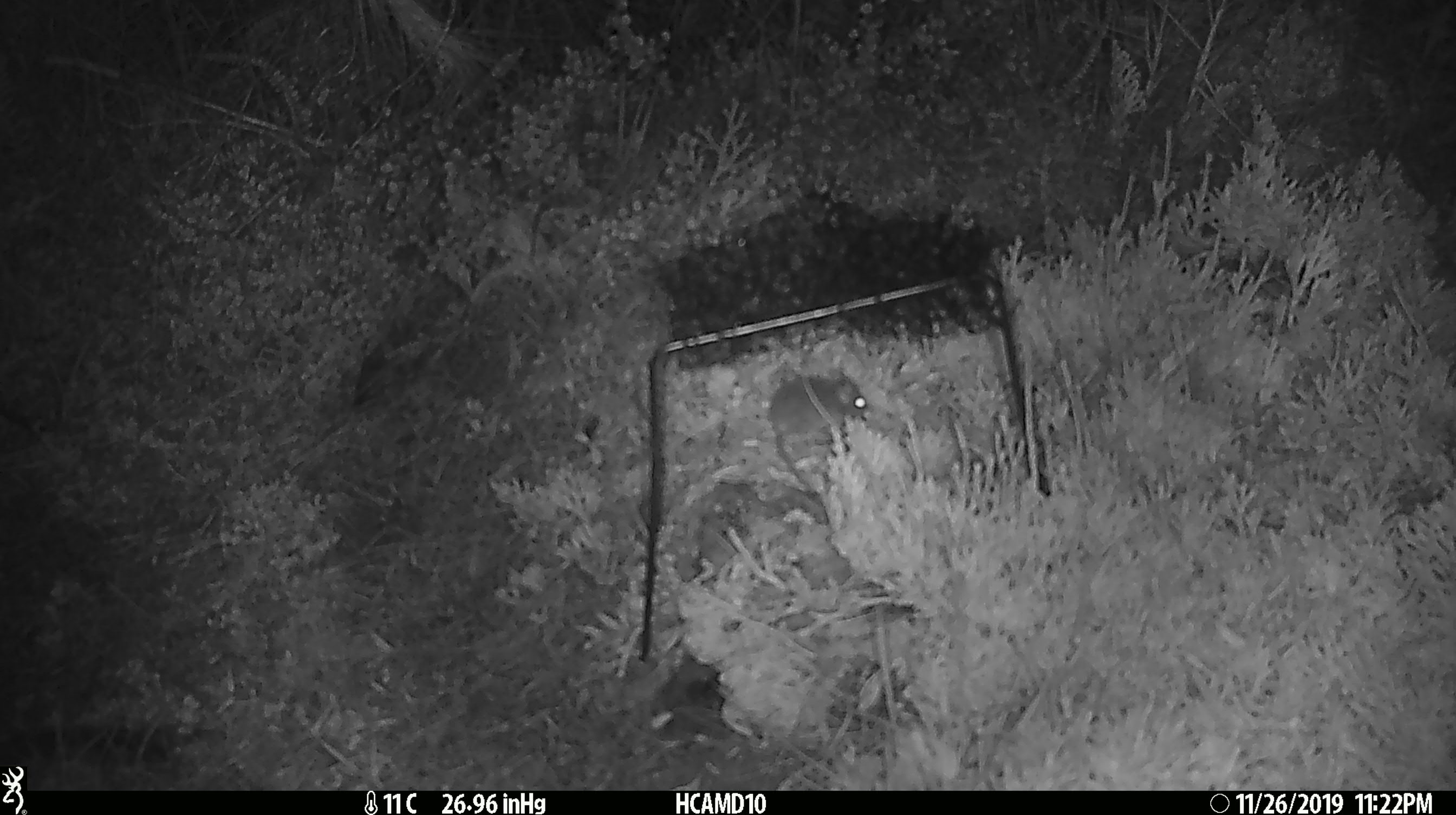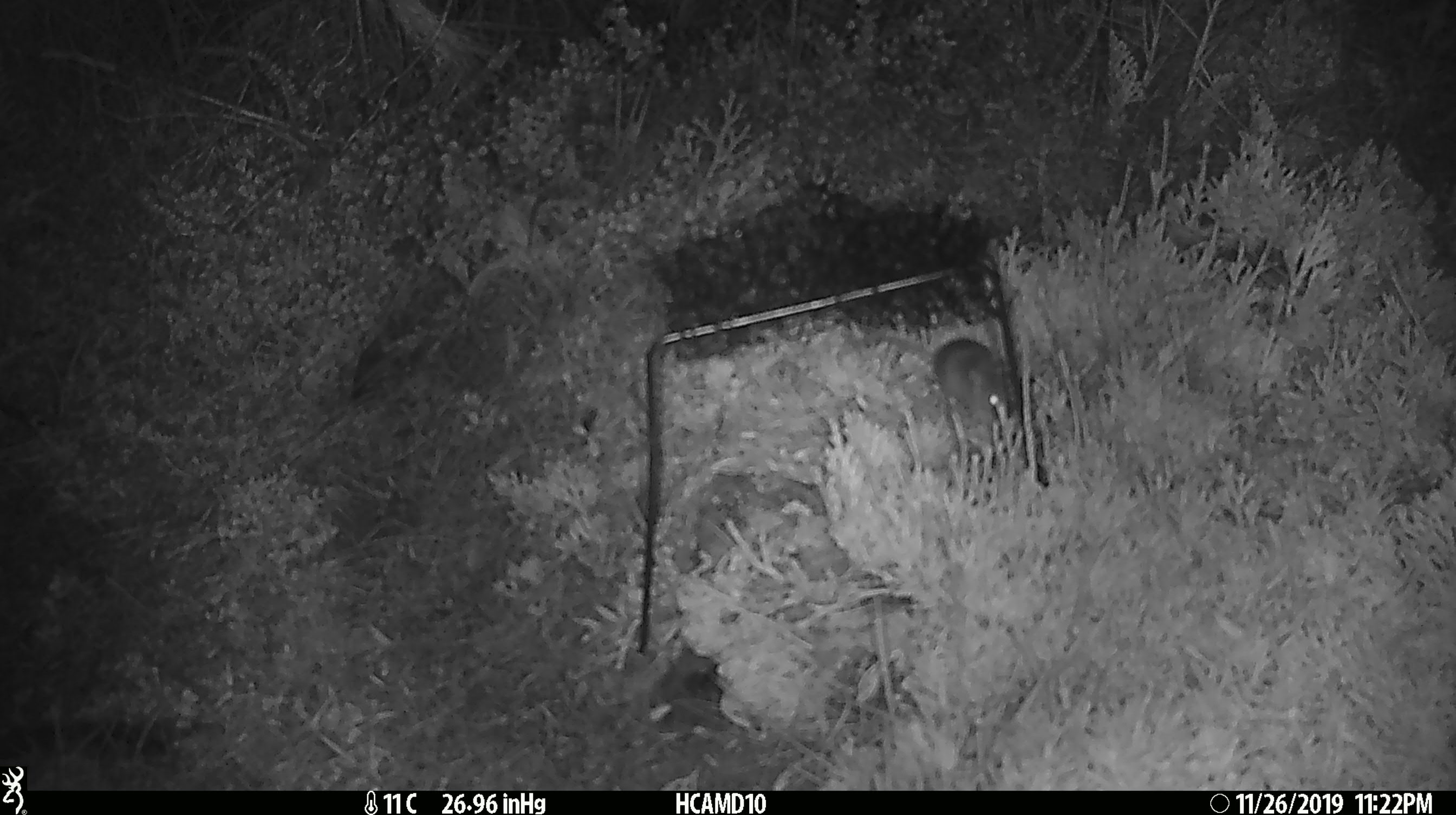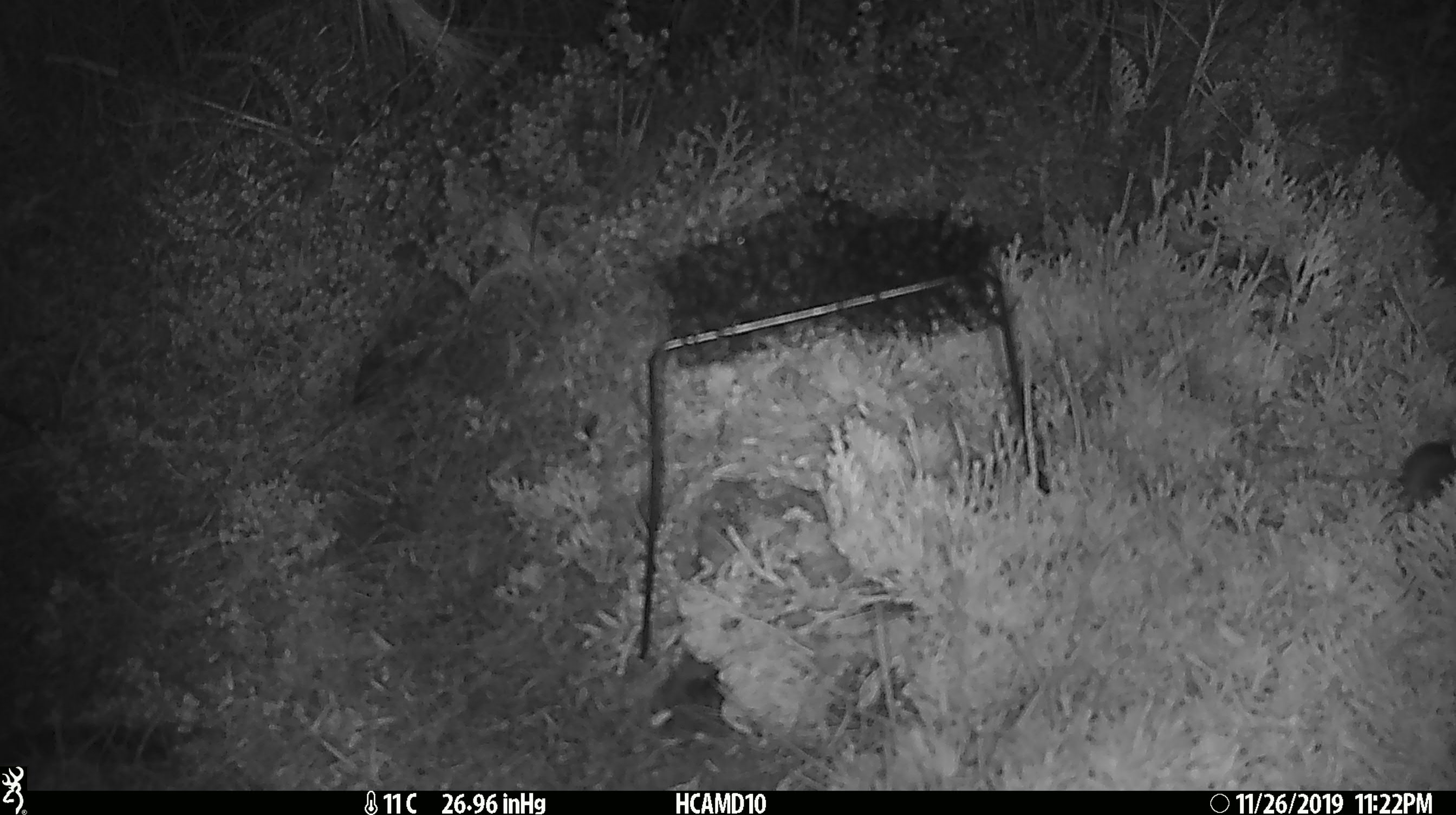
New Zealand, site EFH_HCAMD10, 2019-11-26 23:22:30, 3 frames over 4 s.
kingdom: Animalia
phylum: Chordata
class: Mammalia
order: Rodentia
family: Muridae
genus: Mus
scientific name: Mus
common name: mouse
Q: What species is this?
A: Mouse (Mus).